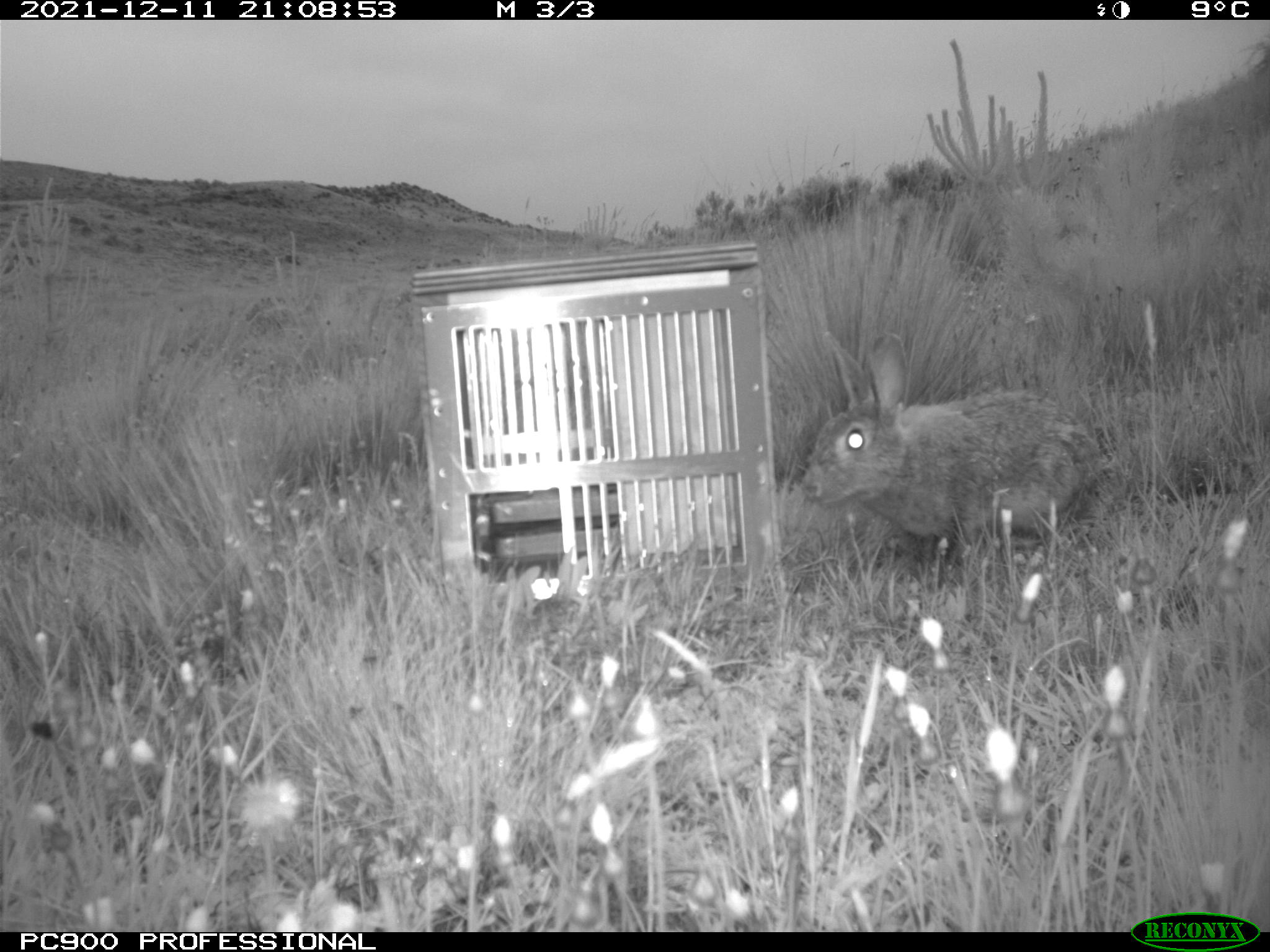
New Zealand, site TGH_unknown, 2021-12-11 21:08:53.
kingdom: Animalia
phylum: Chordata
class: Mammalia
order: Lagomorpha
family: Leporidae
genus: Oryctolagus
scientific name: Oryctolagus cuniculus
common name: european rabbit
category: rabbit